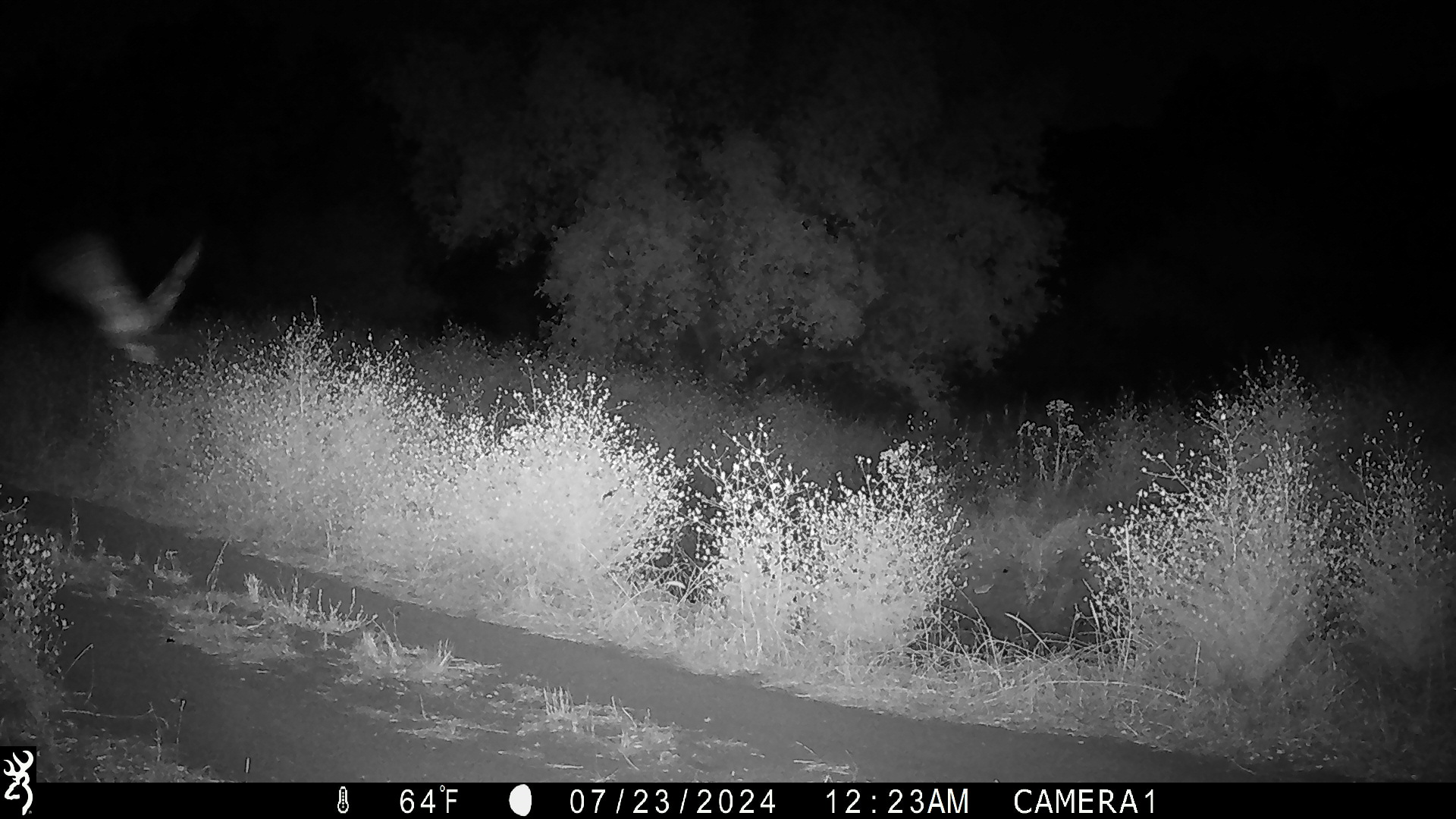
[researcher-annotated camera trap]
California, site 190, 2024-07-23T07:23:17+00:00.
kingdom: Animalia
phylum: Chordata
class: Aves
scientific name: Aves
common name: bird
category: unknown bird